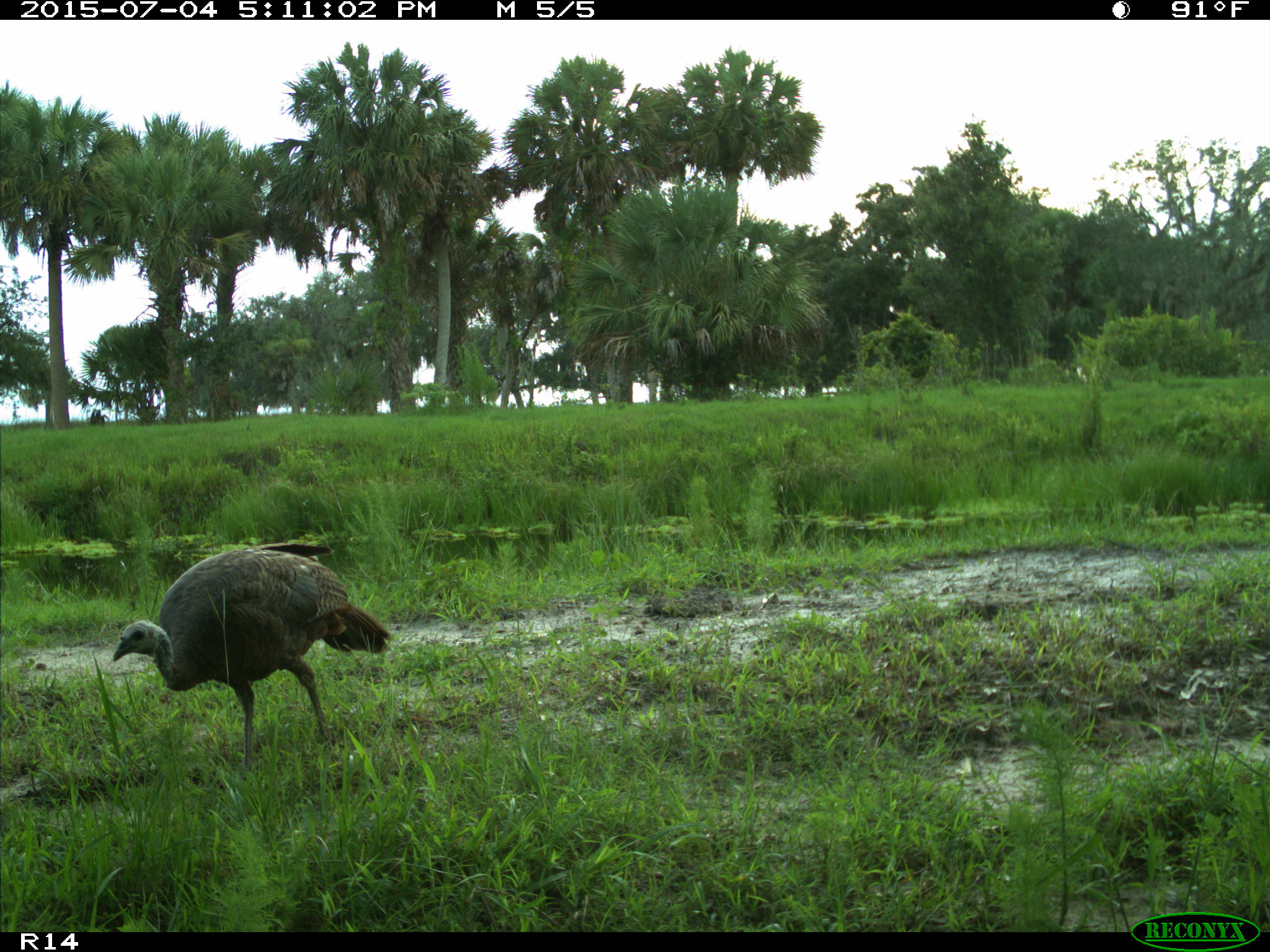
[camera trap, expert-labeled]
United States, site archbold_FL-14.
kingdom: Animalia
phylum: Chordata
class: Aves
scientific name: Aves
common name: birds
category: unidentified bird